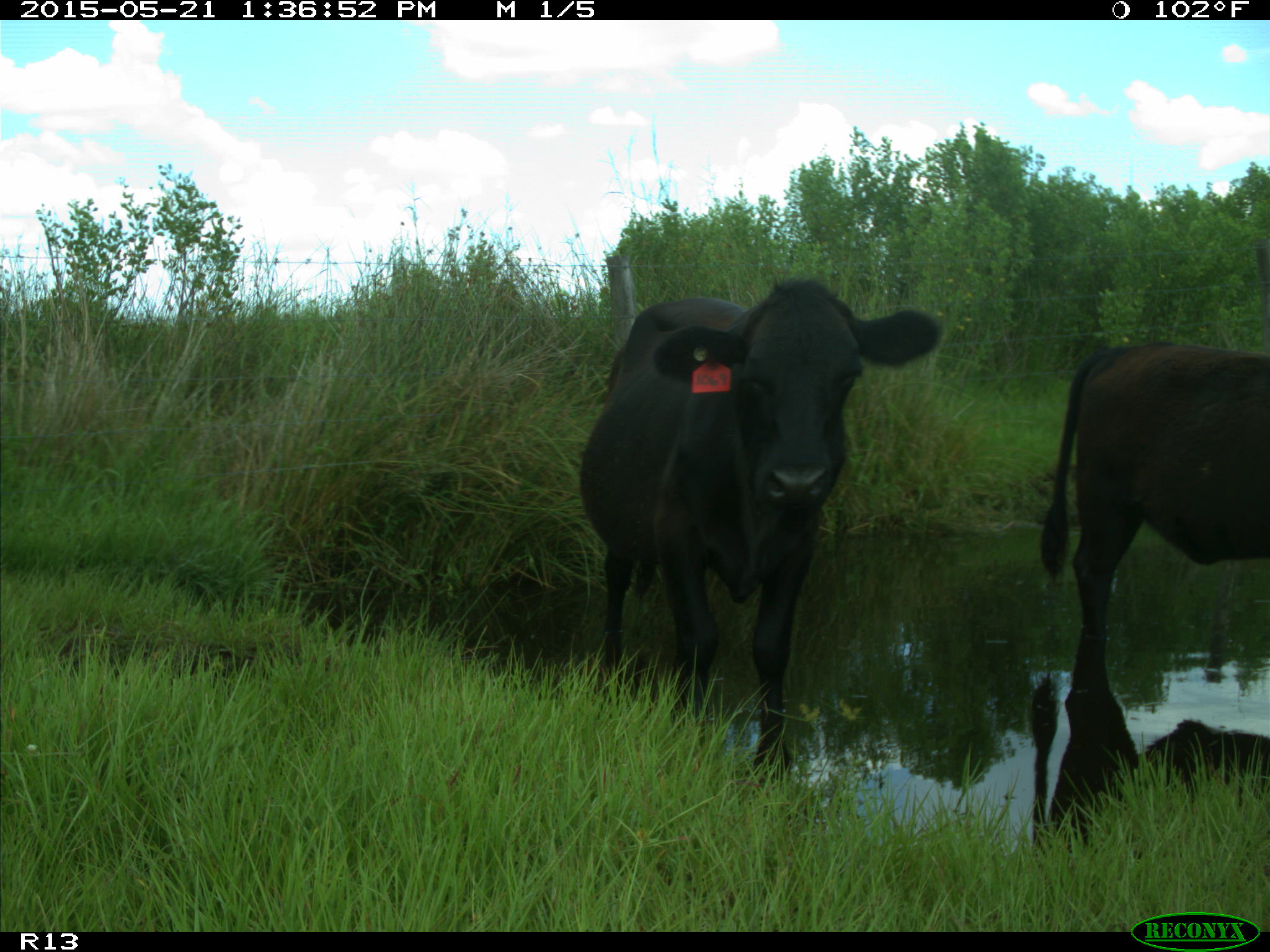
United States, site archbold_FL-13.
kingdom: Animalia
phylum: Chordata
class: Mammalia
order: Artiodactyla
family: Bovidae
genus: Bos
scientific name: Bos taurus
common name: domestic cow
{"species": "Bos taurus (domestic cow)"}